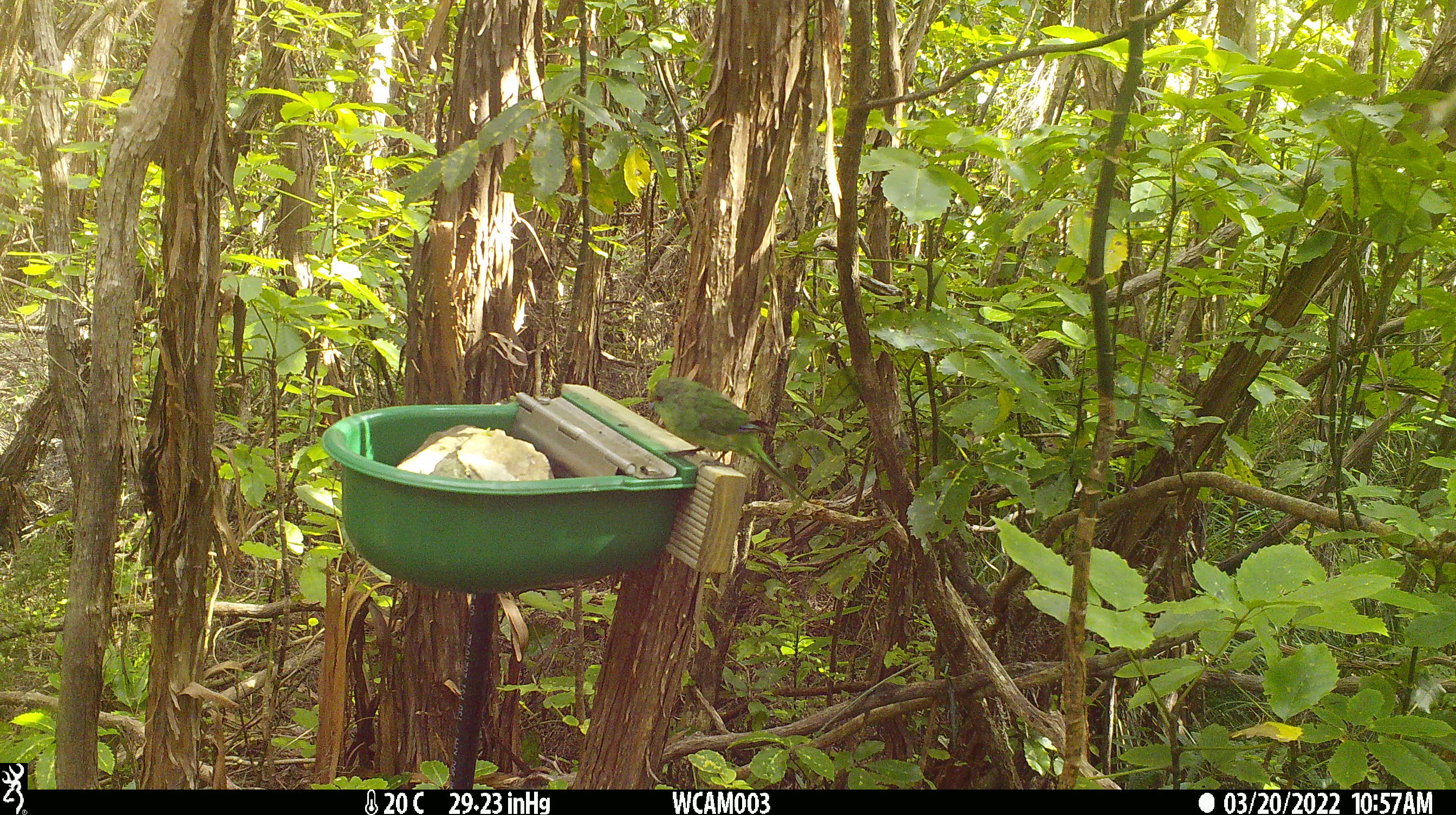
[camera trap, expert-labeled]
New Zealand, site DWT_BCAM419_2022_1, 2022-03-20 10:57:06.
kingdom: Animalia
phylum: Chordata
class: Aves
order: Psittaciformes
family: Psittaculidae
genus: Cyanoramphus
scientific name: Cyanoramphus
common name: parakeet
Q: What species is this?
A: Parakeet (Cyanoramphus).